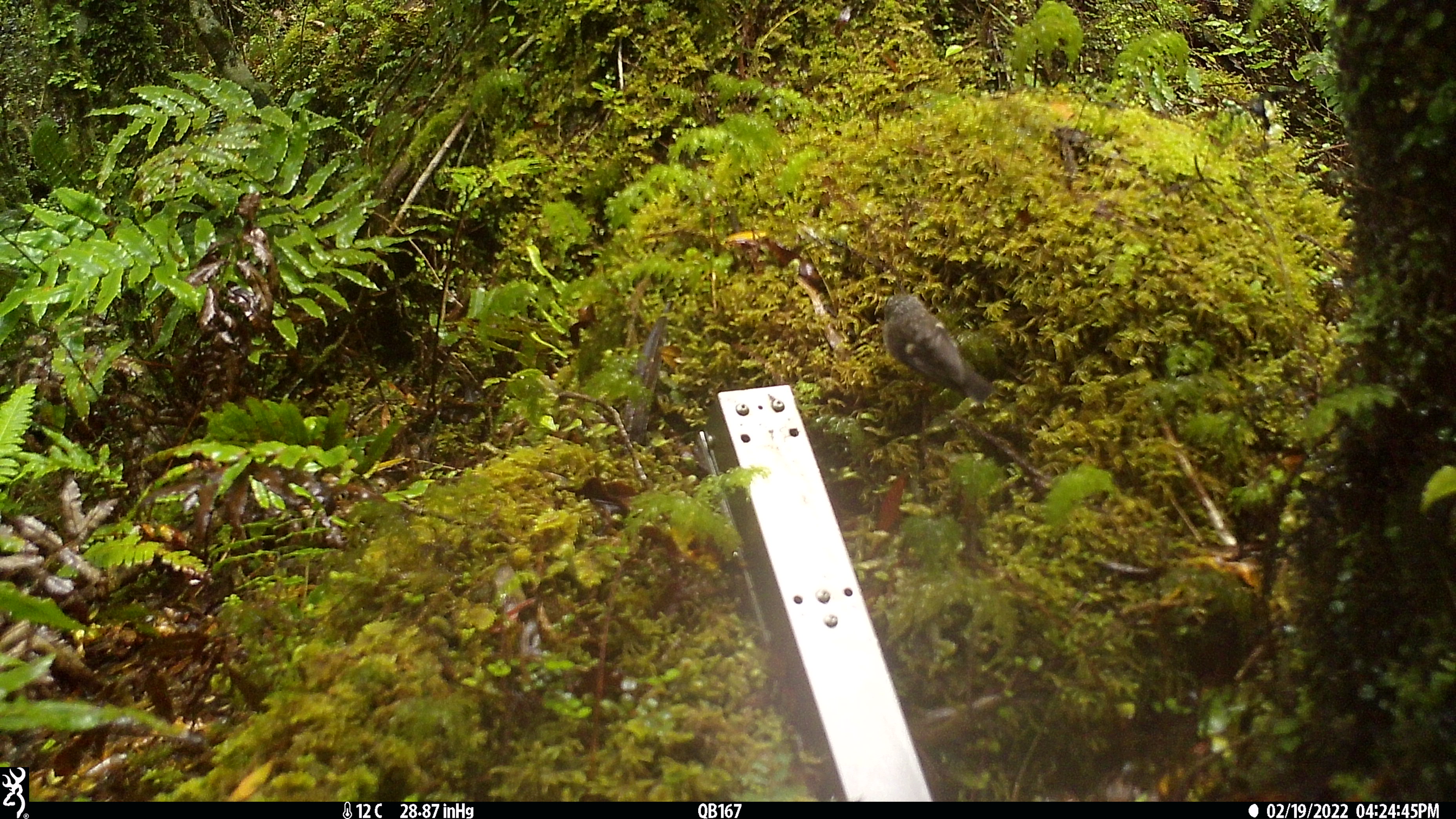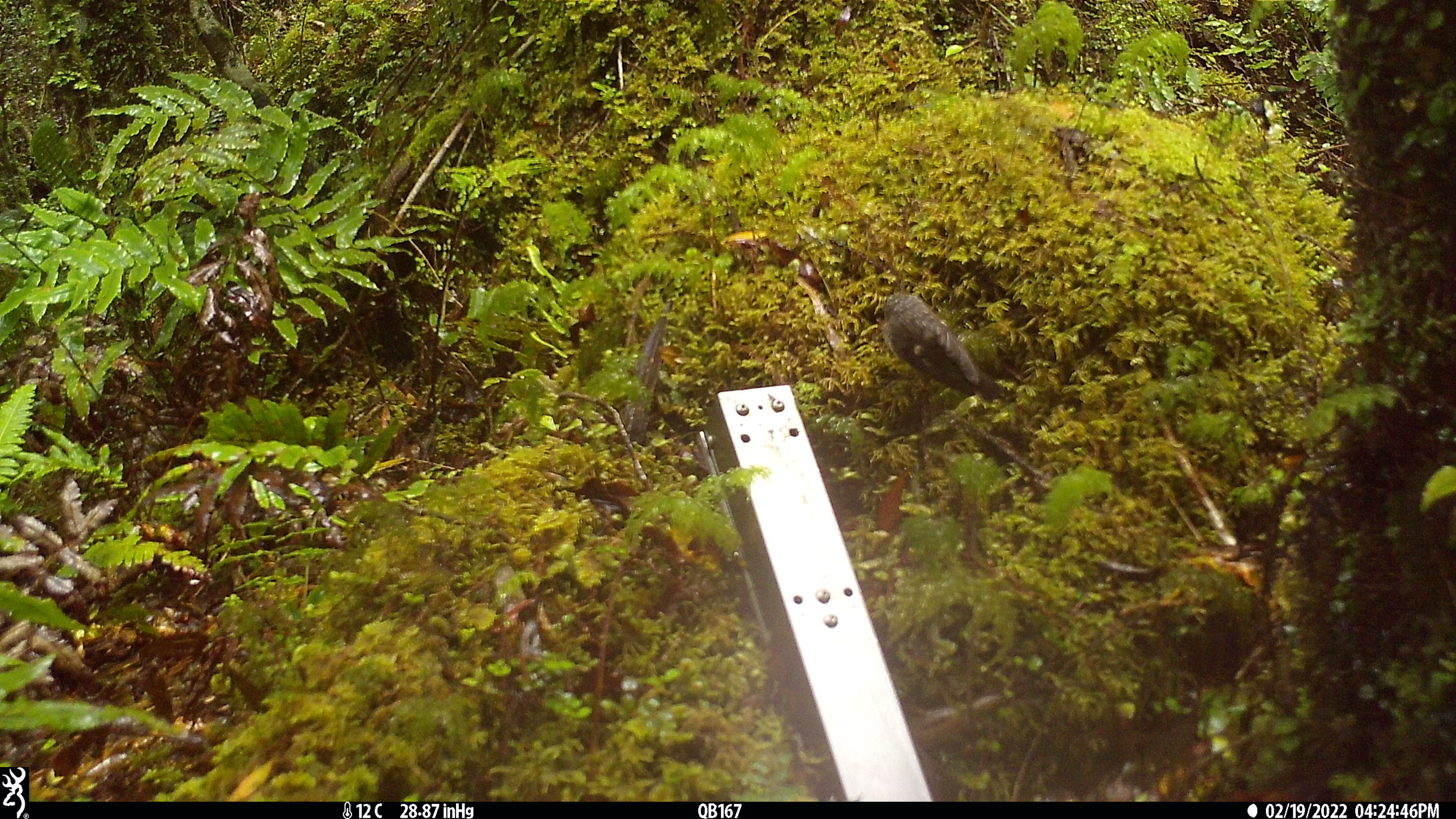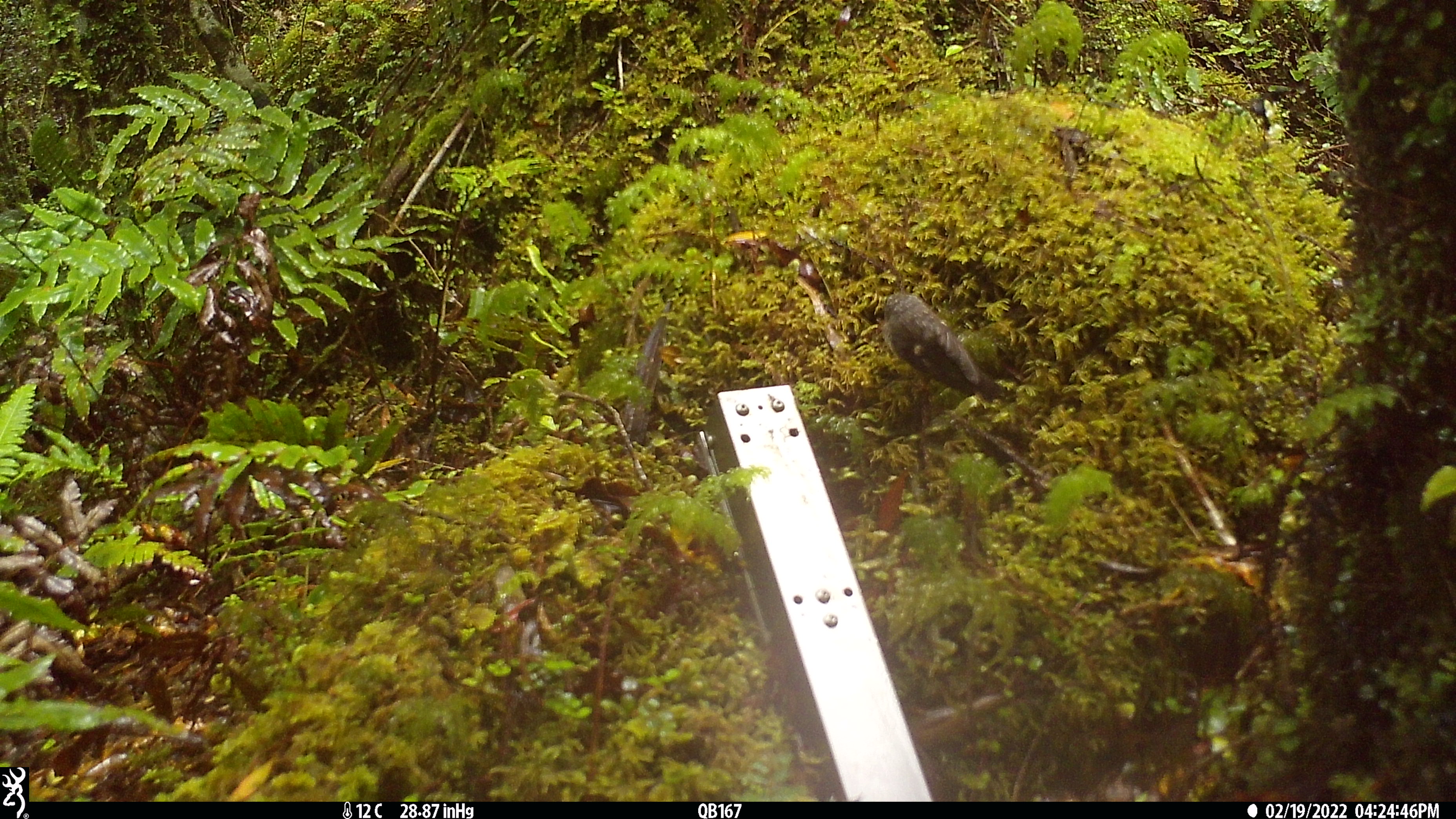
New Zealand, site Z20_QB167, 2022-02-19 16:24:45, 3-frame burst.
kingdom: Animalia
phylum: Chordata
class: Aves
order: Passeriformes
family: Petroicidae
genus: Petroica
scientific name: Petroica macrocephala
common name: tomtit